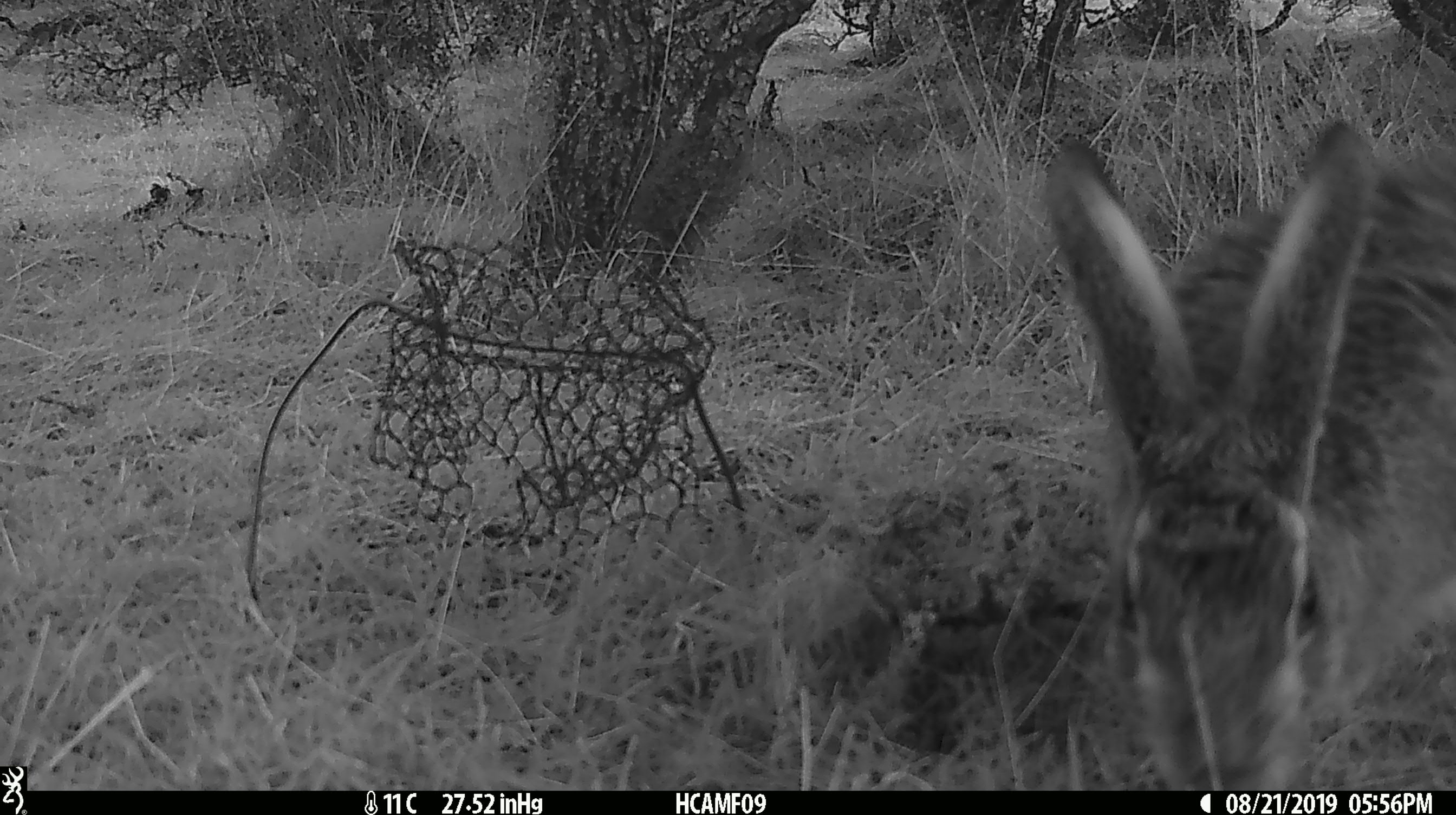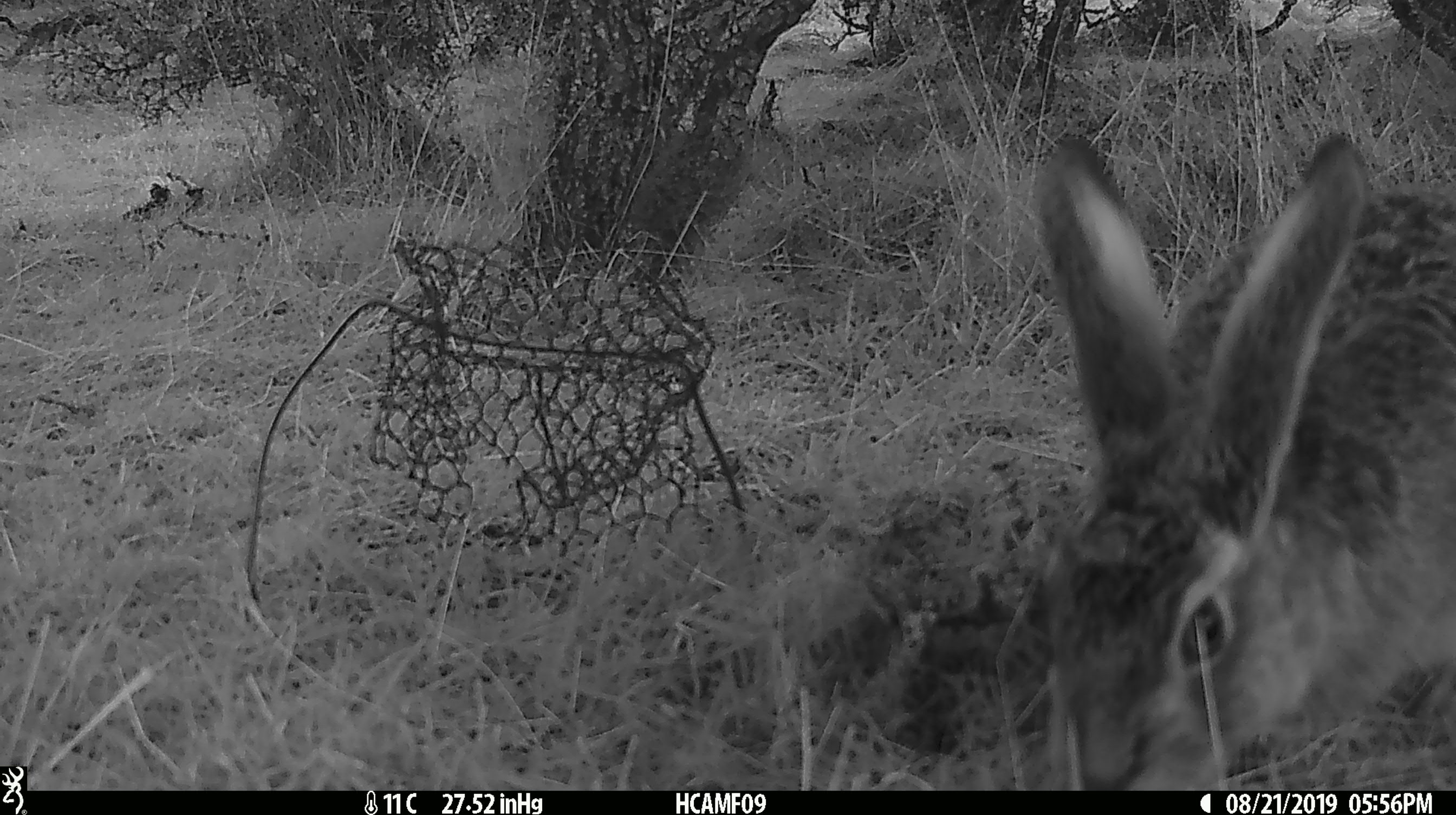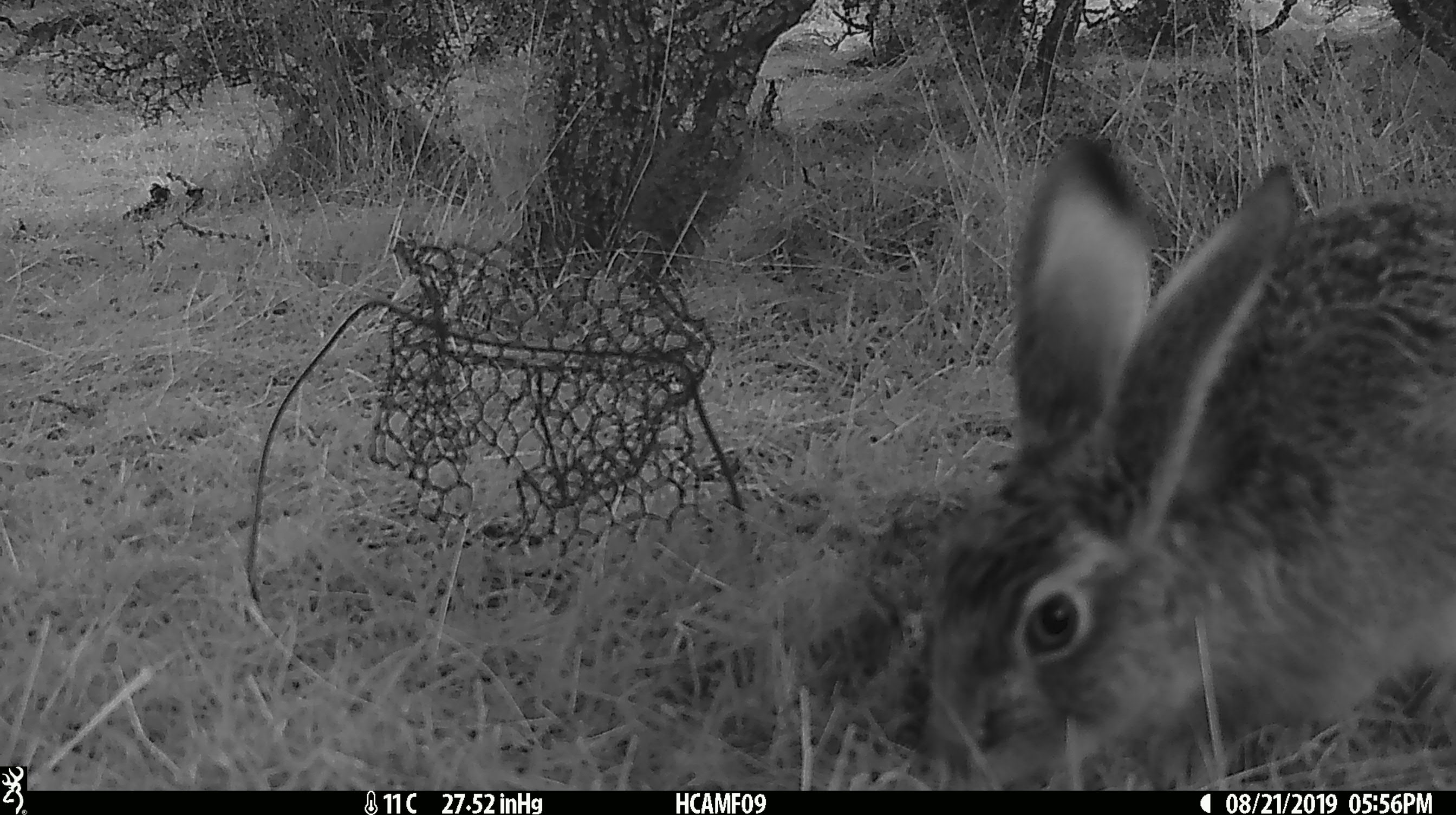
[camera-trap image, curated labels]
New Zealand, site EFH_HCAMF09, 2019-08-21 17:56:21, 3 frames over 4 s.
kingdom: Animalia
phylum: Chordata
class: Mammalia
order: Lagomorpha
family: Leporidae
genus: Oryctolagus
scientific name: Oryctolagus cuniculus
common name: european rabbit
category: rabbit